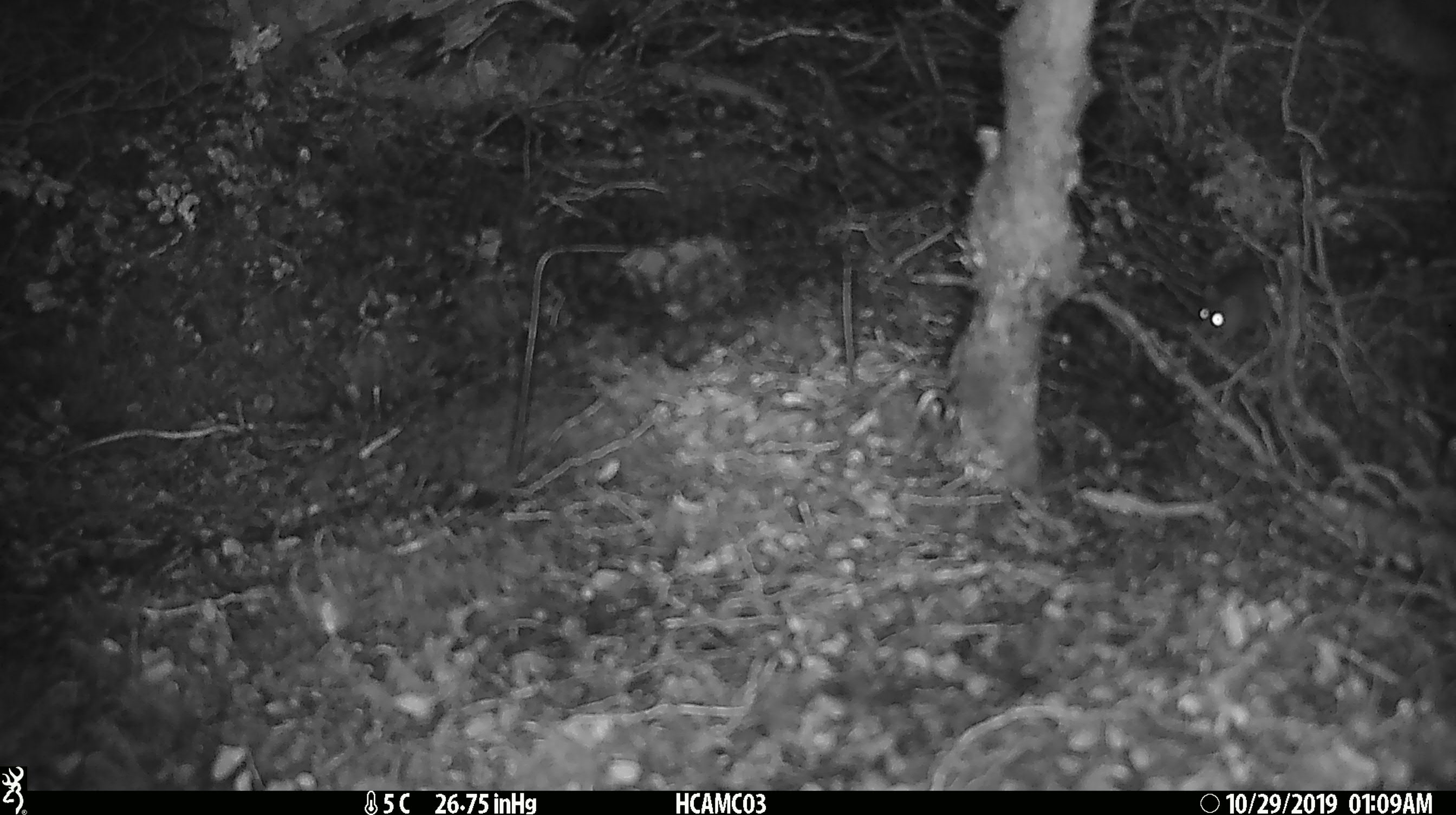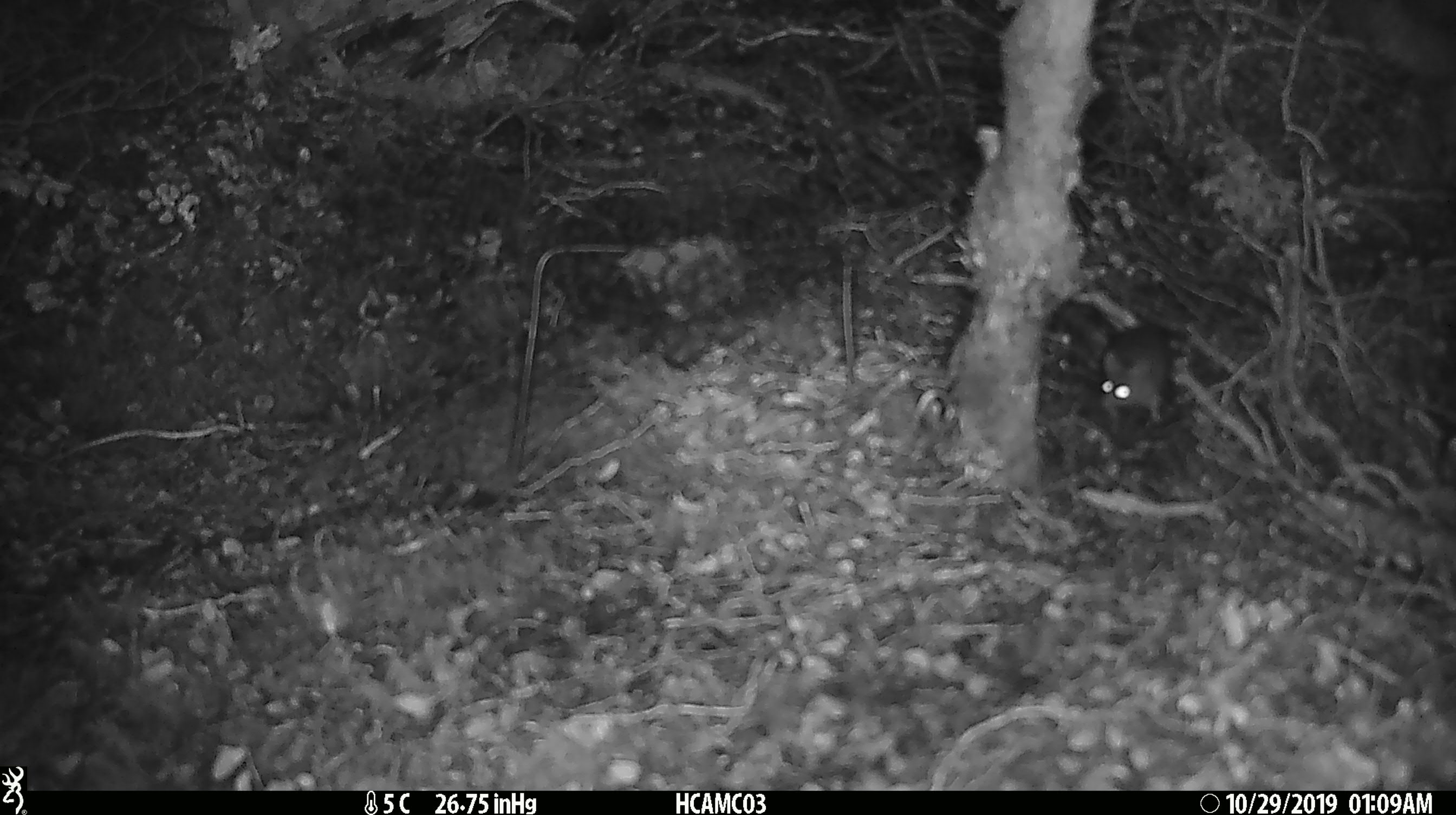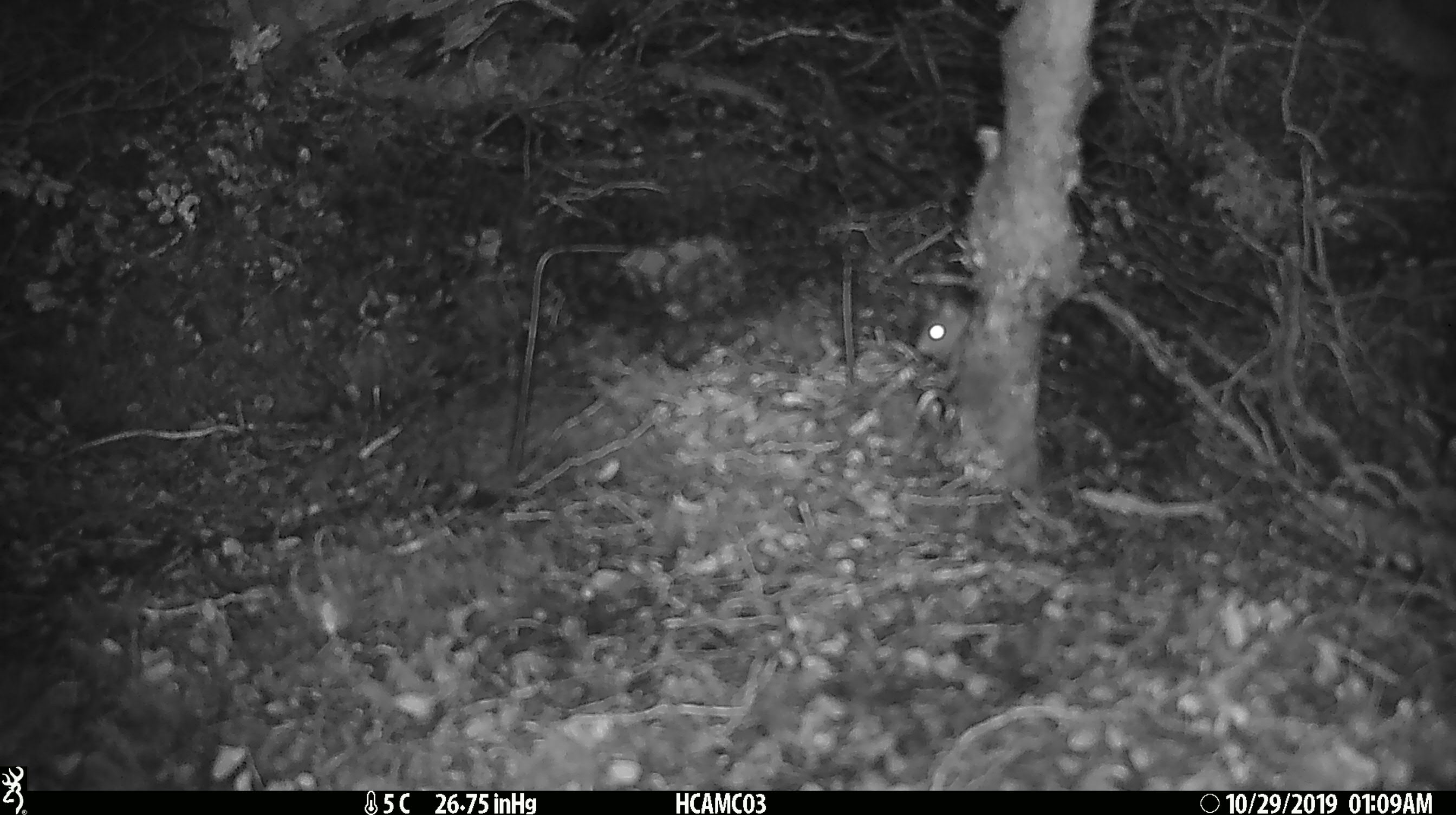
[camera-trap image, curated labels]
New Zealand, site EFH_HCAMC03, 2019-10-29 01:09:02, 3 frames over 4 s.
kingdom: Animalia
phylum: Chordata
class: Mammalia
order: Rodentia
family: Muridae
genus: Mus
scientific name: Mus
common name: mouse